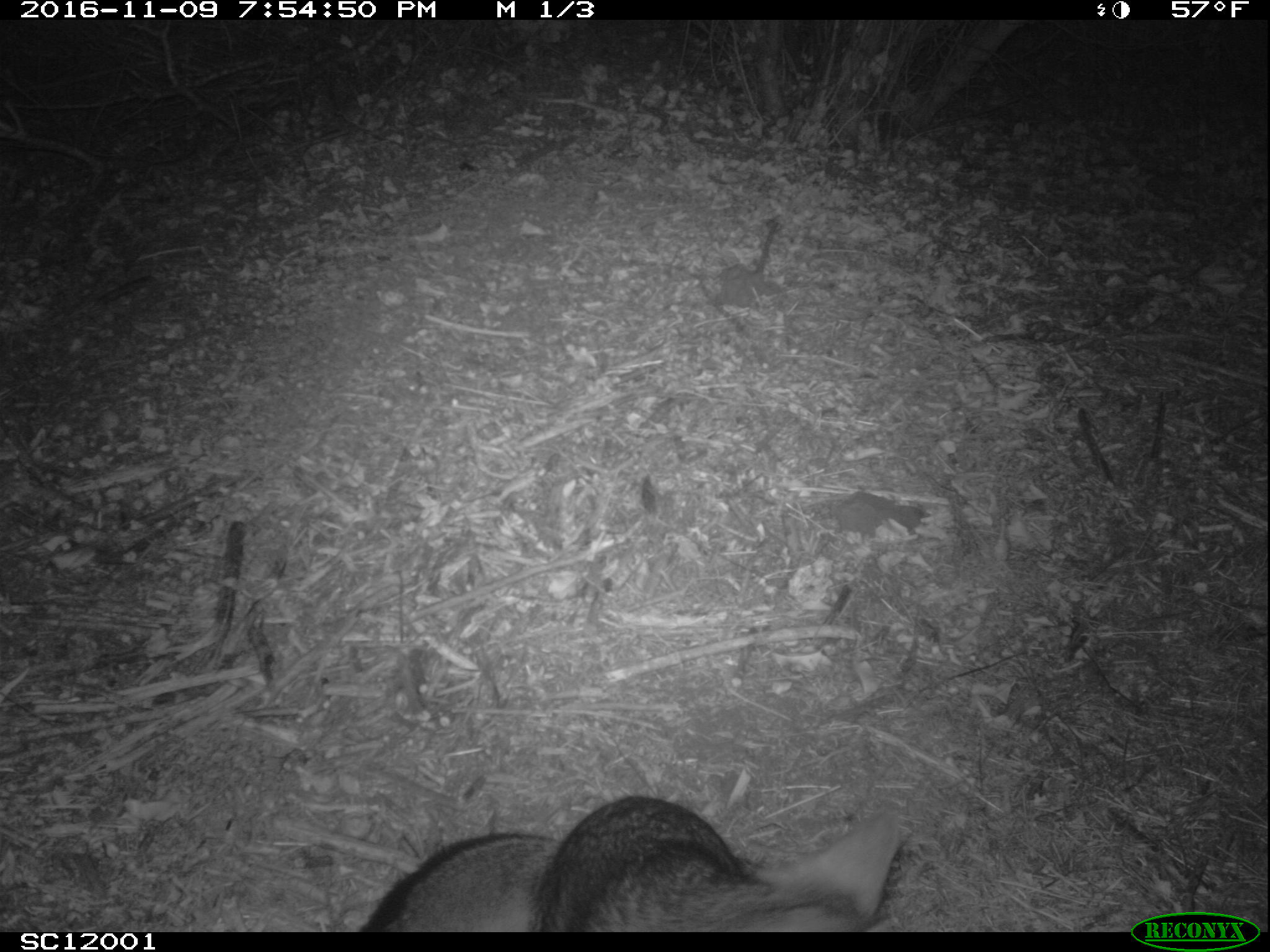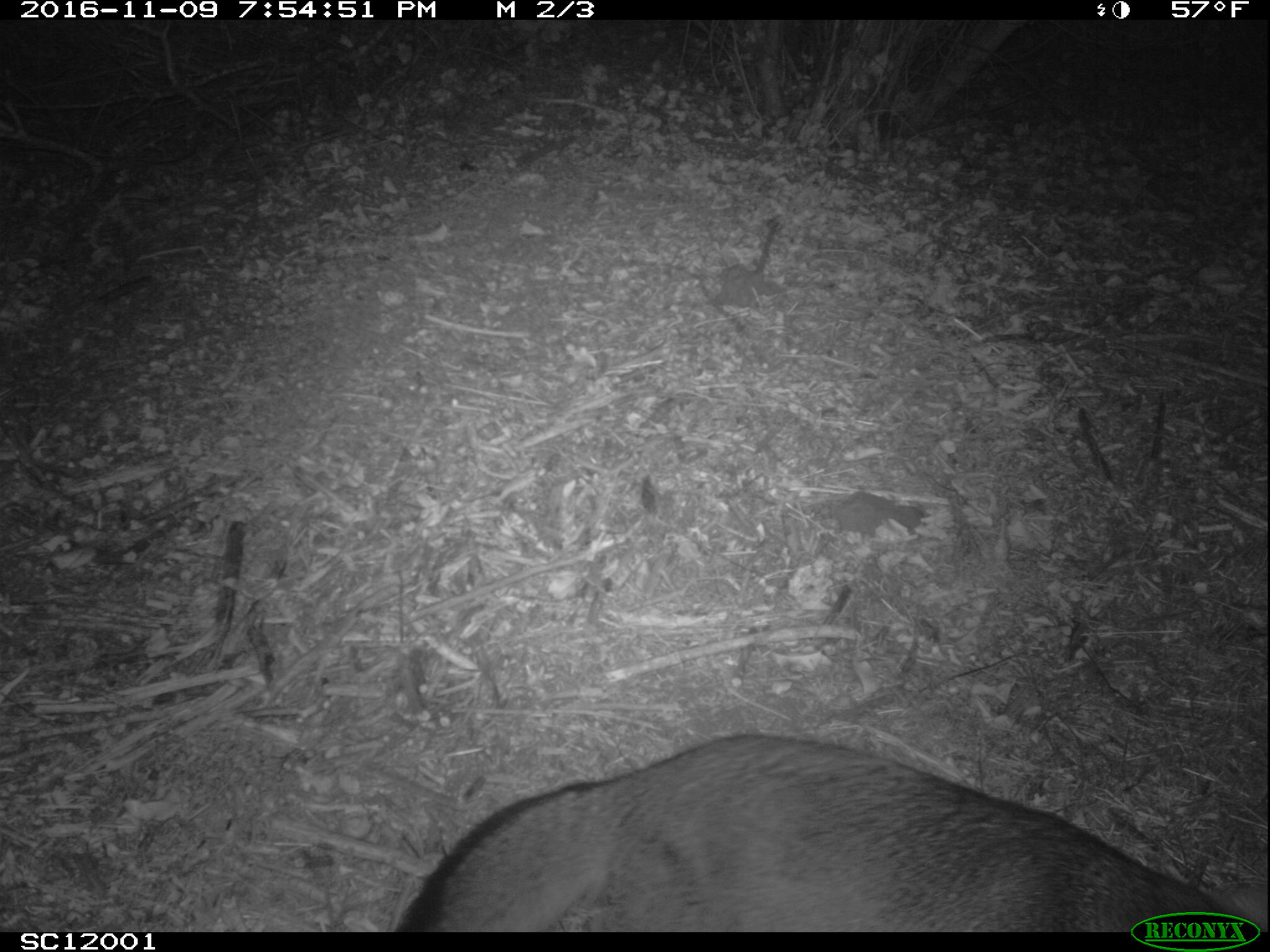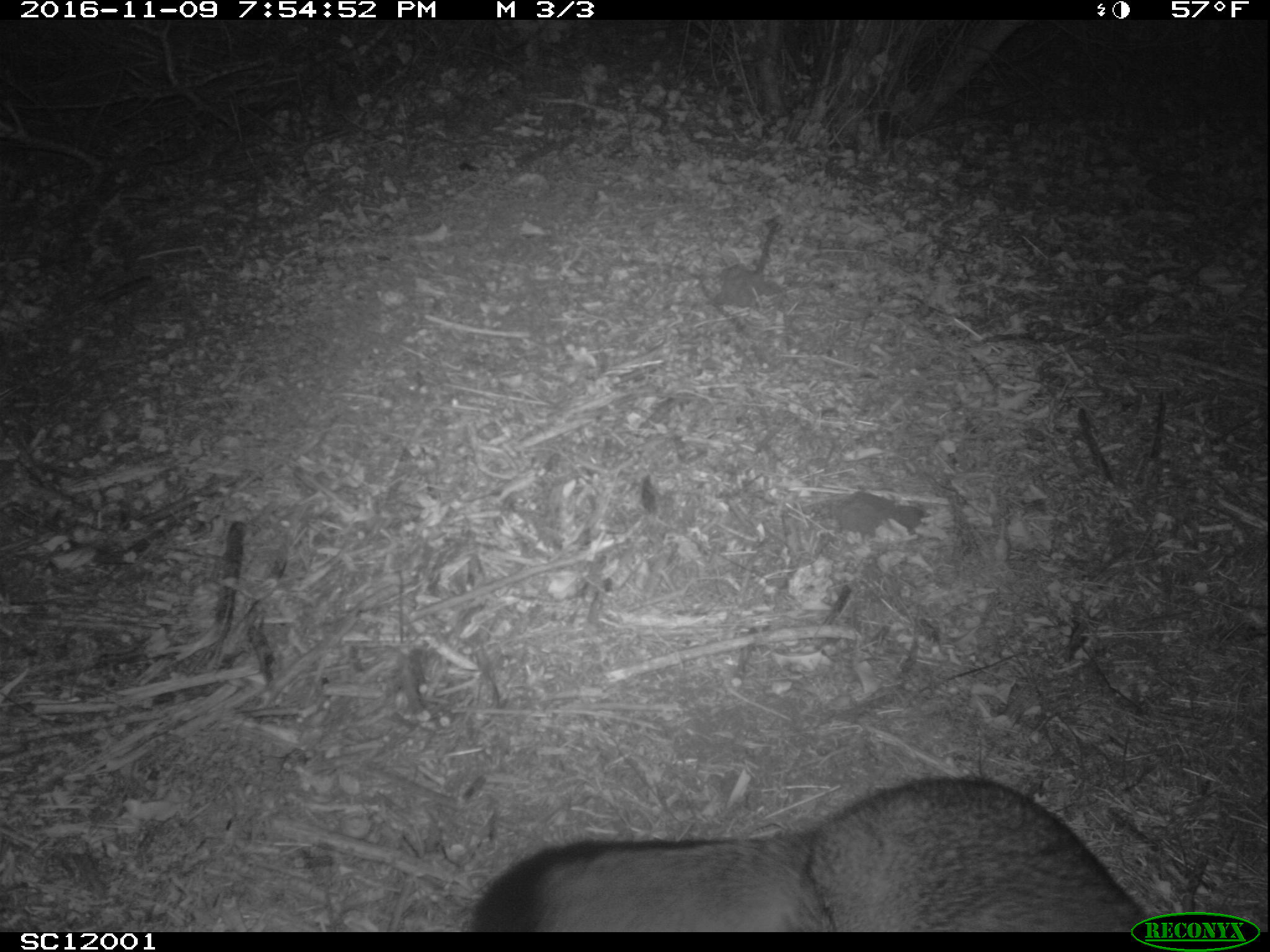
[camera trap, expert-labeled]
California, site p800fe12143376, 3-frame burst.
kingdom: Animalia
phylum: Chordata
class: Mammalia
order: Carnivora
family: Canidae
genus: Urocyon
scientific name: Urocyon littoralis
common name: island fox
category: fox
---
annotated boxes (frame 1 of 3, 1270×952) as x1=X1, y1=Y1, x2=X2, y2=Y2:
fox: x1=357, y1=793, x2=900, y2=932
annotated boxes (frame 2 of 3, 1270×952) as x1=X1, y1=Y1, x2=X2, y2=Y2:
fox: x1=395, y1=734, x2=1268, y2=932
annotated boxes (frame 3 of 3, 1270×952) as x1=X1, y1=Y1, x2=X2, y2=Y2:
fox: x1=469, y1=774, x2=1157, y2=931